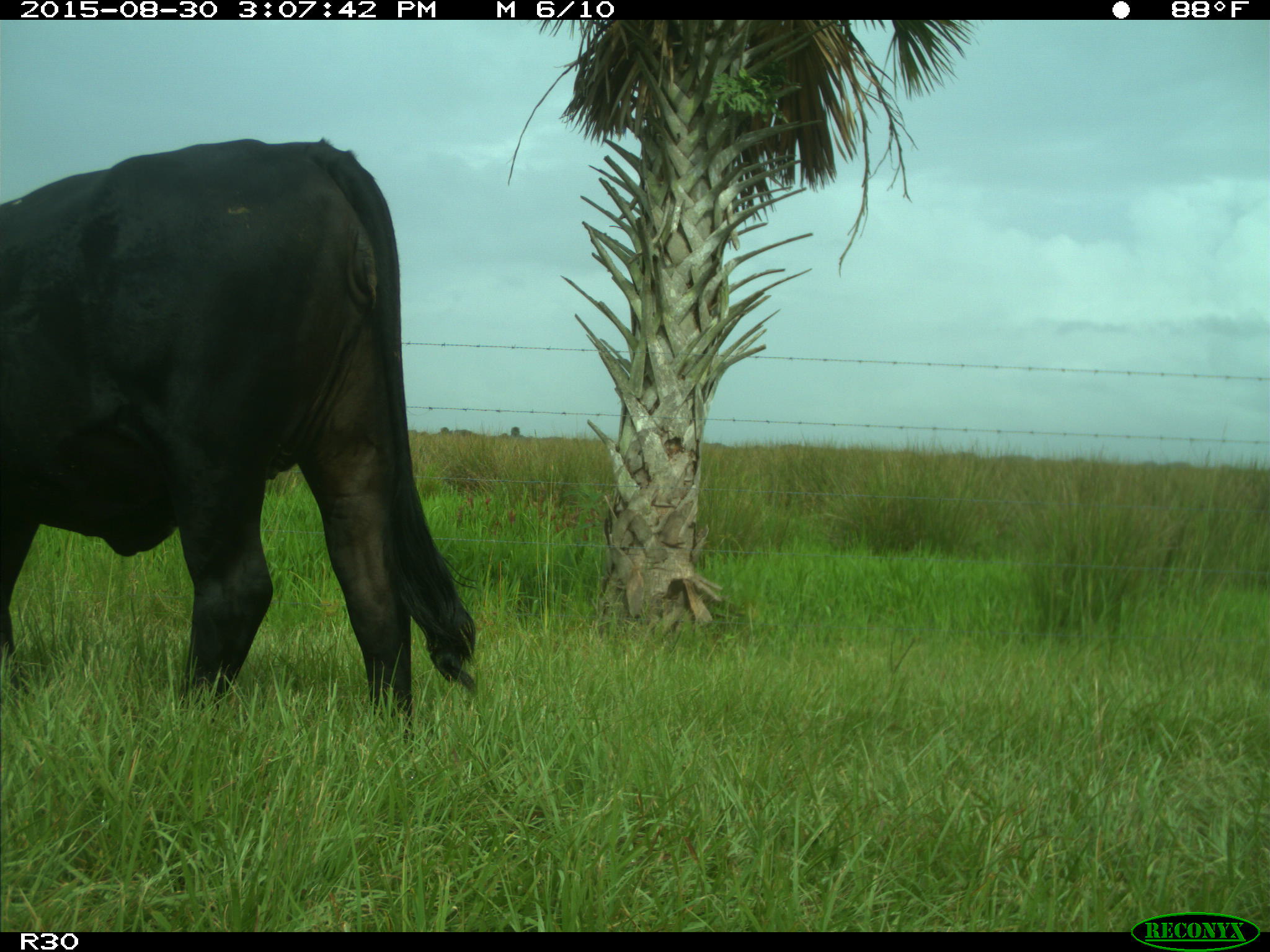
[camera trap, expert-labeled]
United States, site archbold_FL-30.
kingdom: Animalia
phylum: Chordata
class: Mammalia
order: Artiodactyla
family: Bovidae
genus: Bos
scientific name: Bos taurus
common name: domestic cow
Bos taurus (domestic cow).